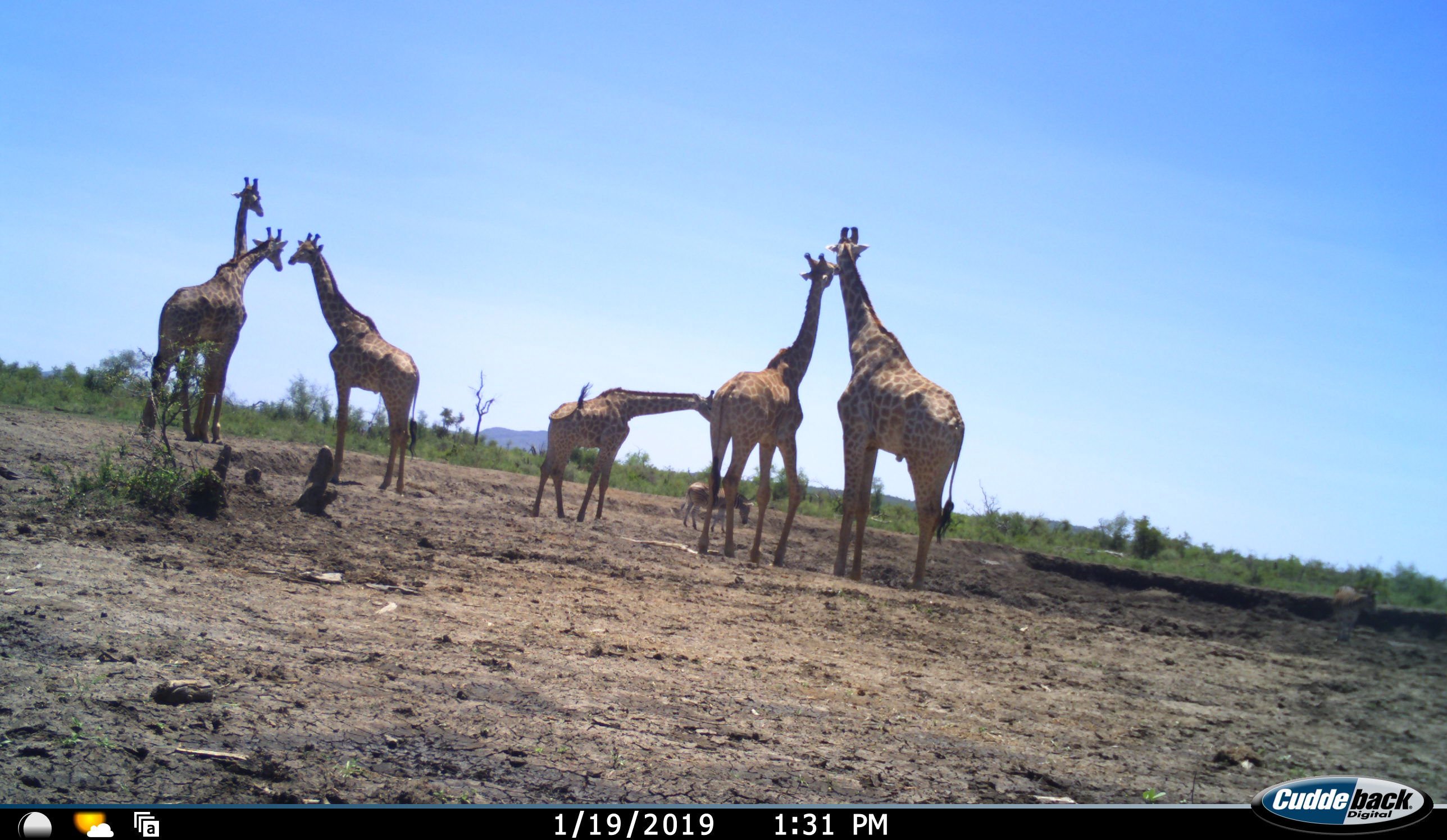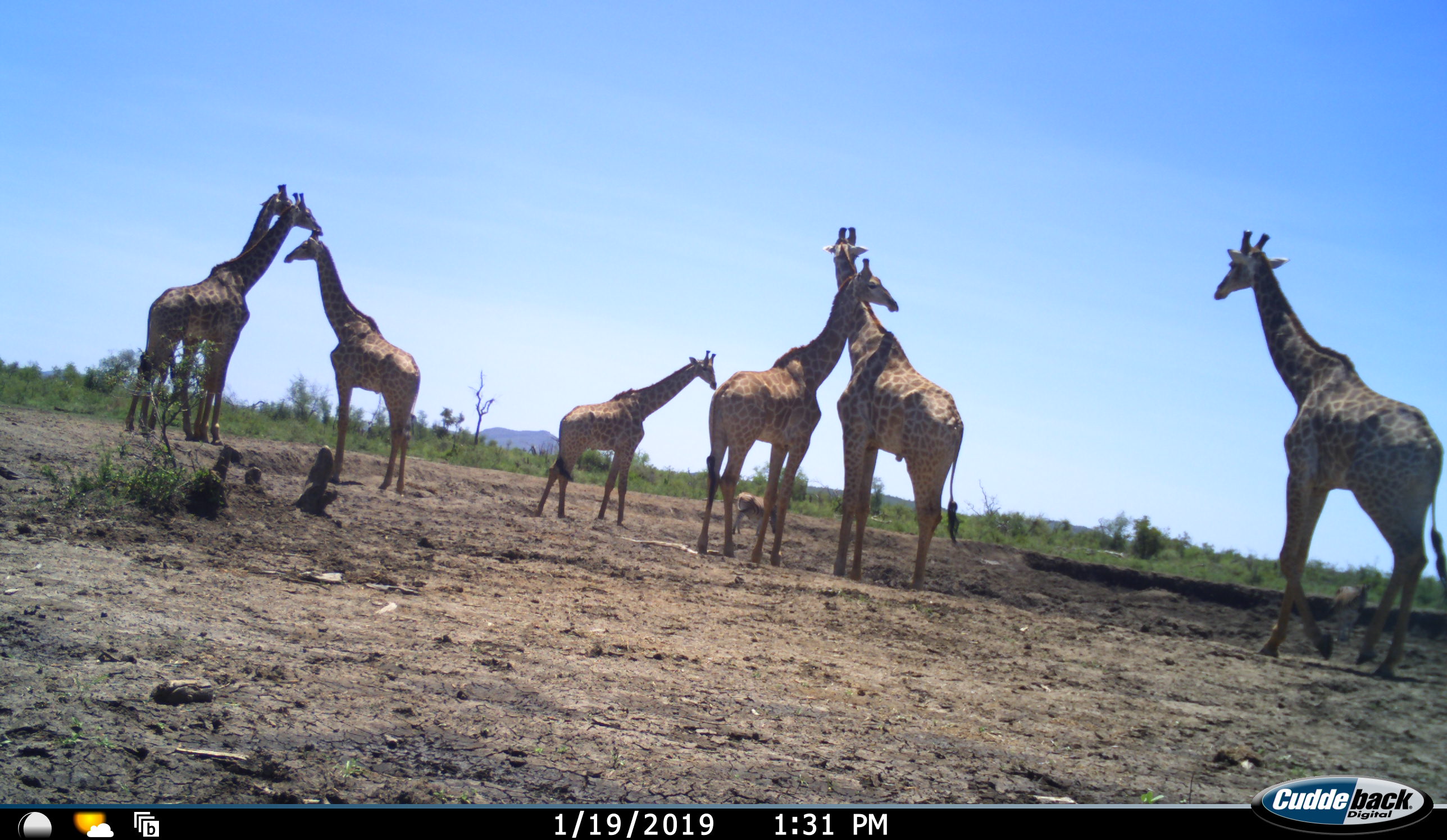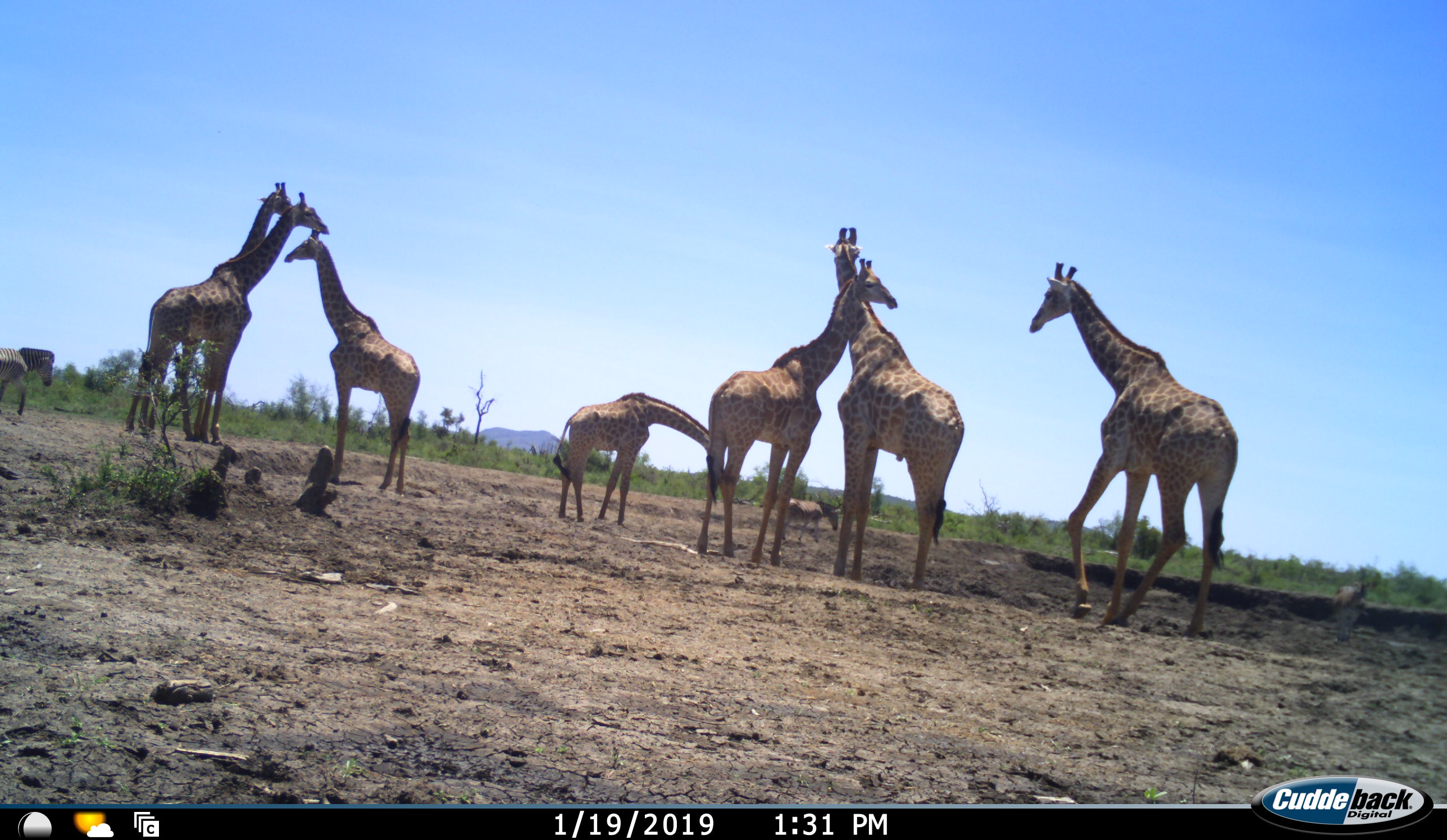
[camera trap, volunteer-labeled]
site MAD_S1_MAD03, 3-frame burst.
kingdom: Animalia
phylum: Chordata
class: Mammalia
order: Artiodactyla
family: Giraffidae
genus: Giraffa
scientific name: Giraffa camelopardalis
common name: giraffe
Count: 7.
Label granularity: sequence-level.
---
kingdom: Animalia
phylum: Chordata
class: Mammalia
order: Perissodactyla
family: Equidae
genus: Equus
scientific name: Equus quagga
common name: plains zebra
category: zebraplains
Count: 1.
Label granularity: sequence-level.